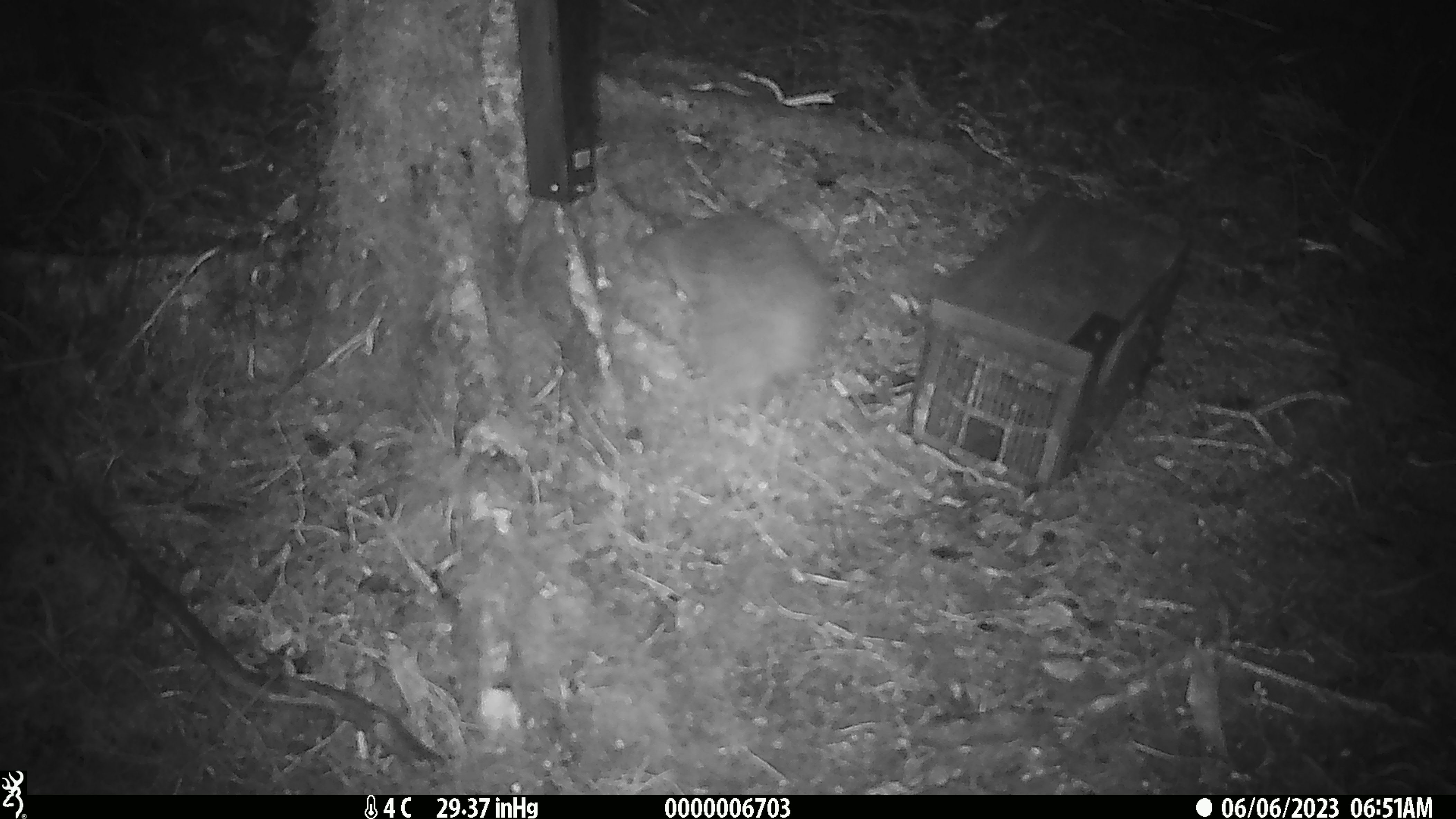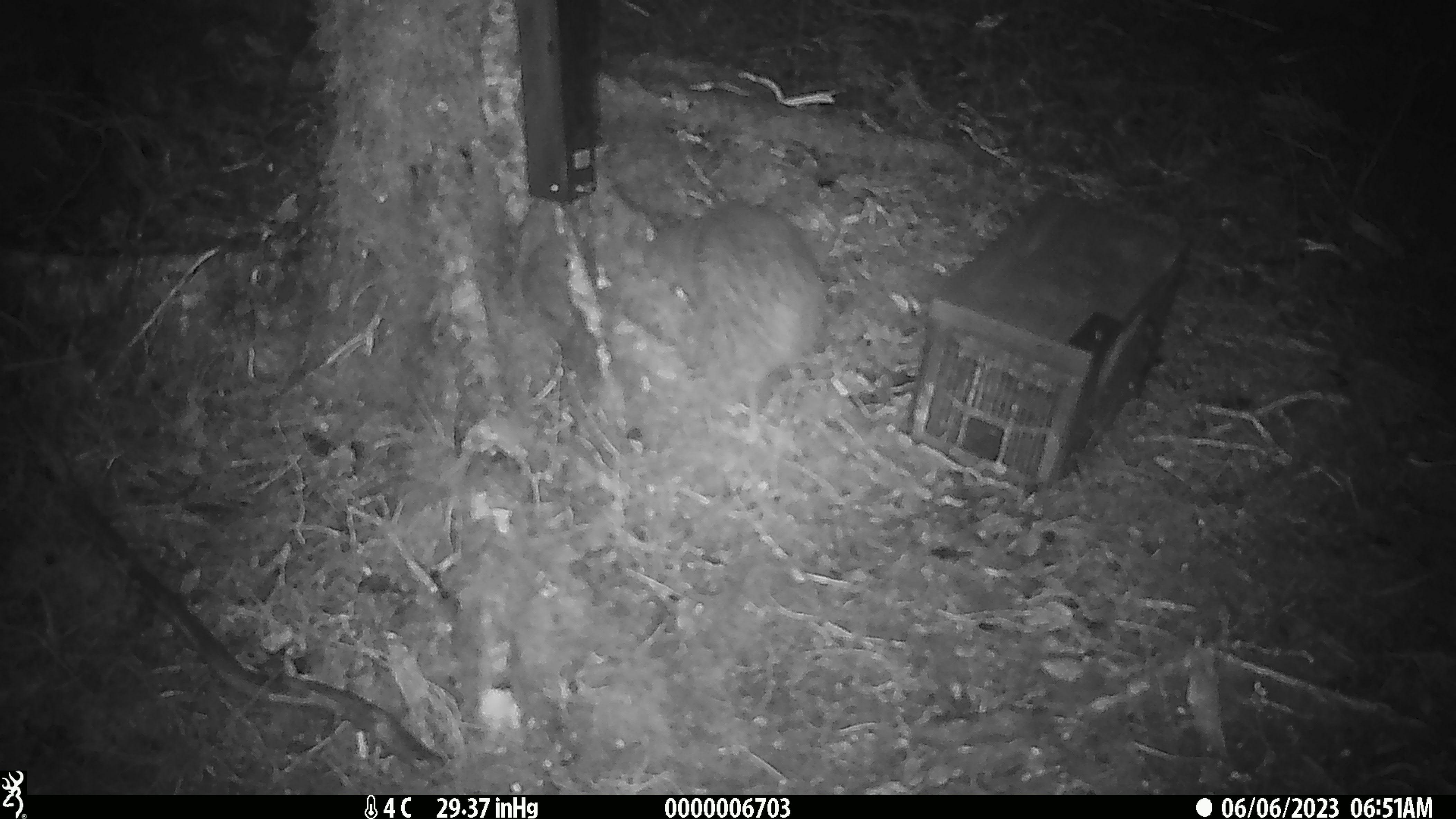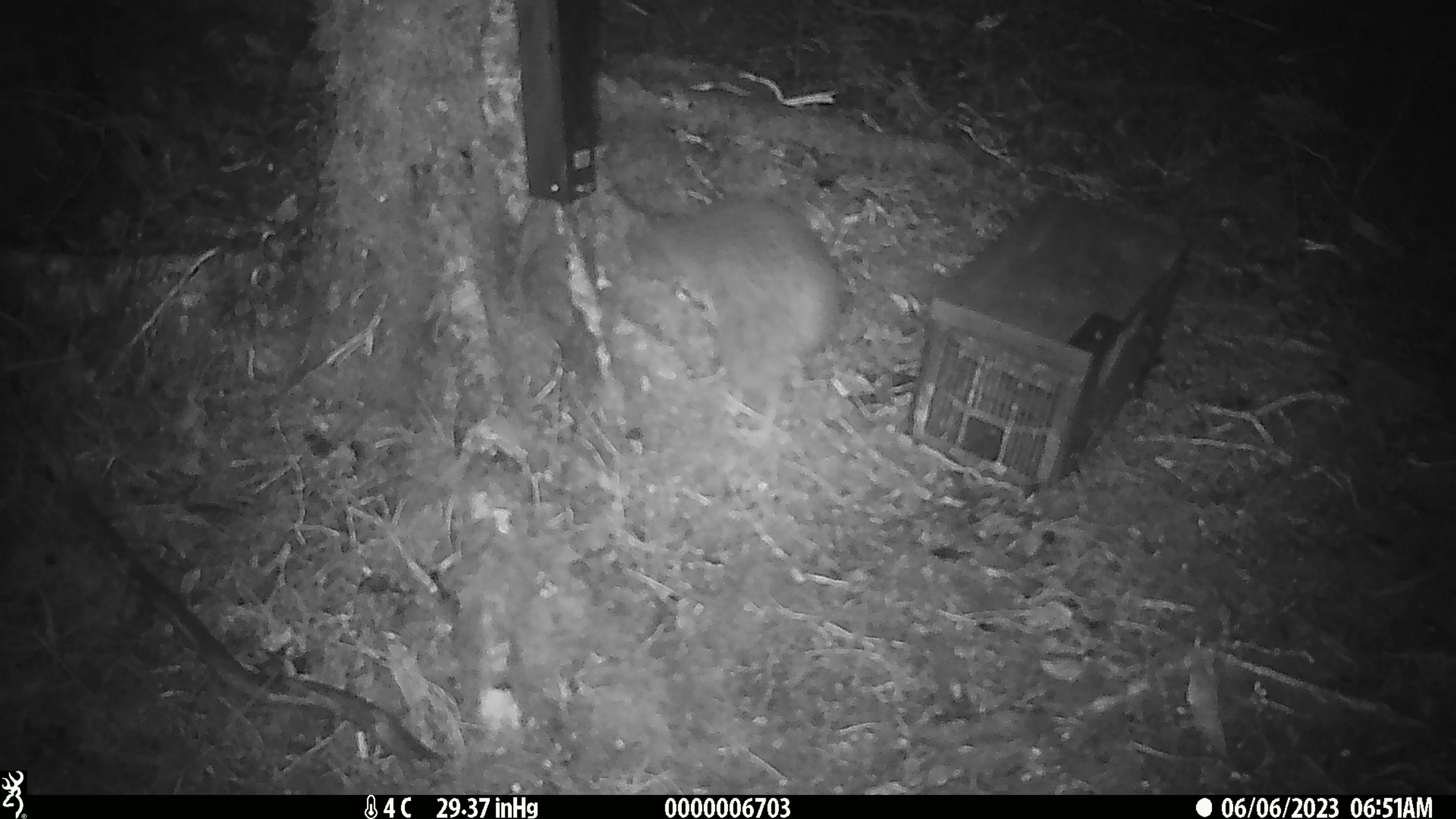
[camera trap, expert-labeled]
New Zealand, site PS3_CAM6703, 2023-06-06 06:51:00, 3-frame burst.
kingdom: Animalia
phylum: Chordata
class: Aves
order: Apterygiformes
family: Apterygidae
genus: Apteryx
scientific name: Apteryx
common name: kiwi